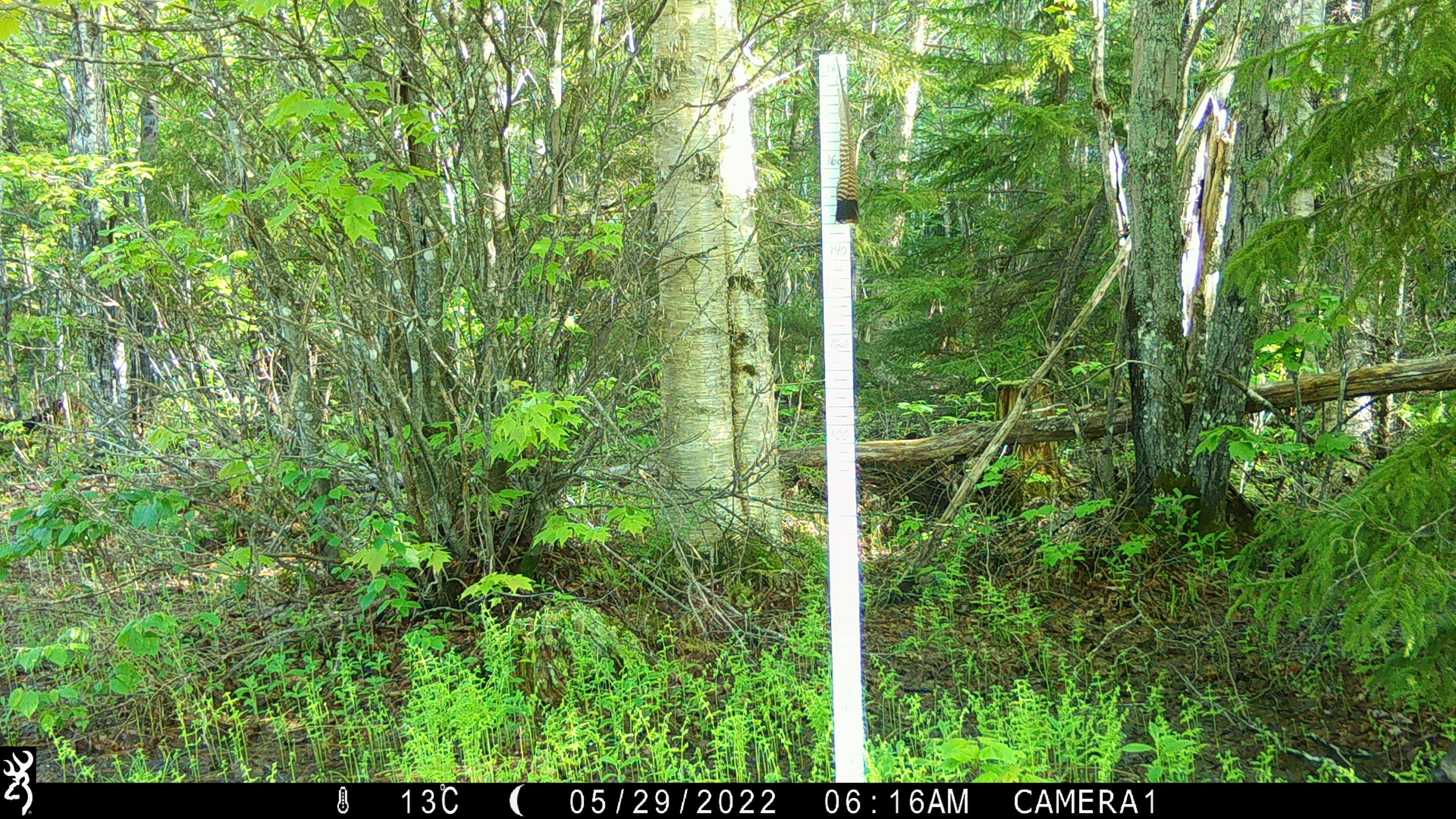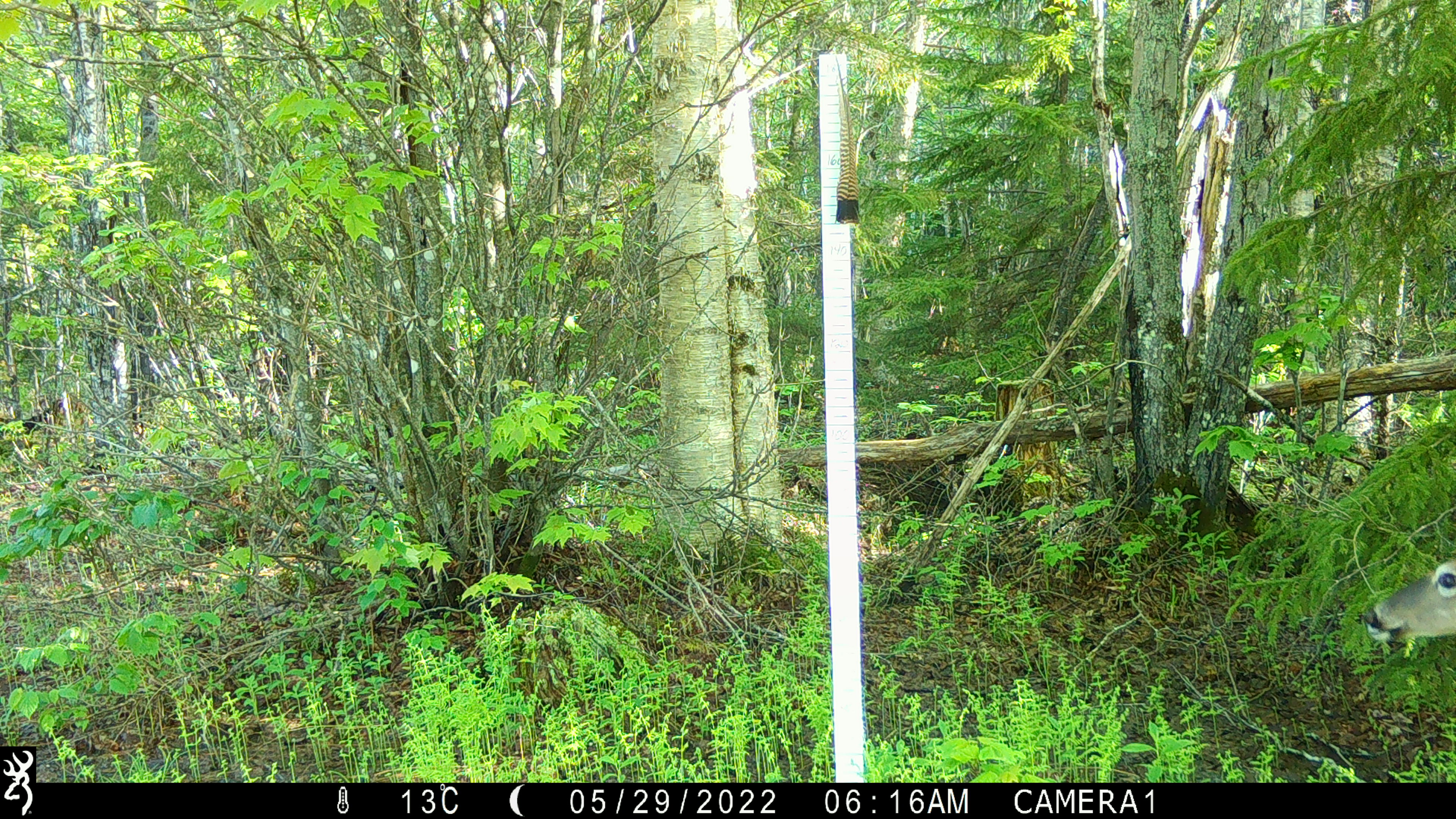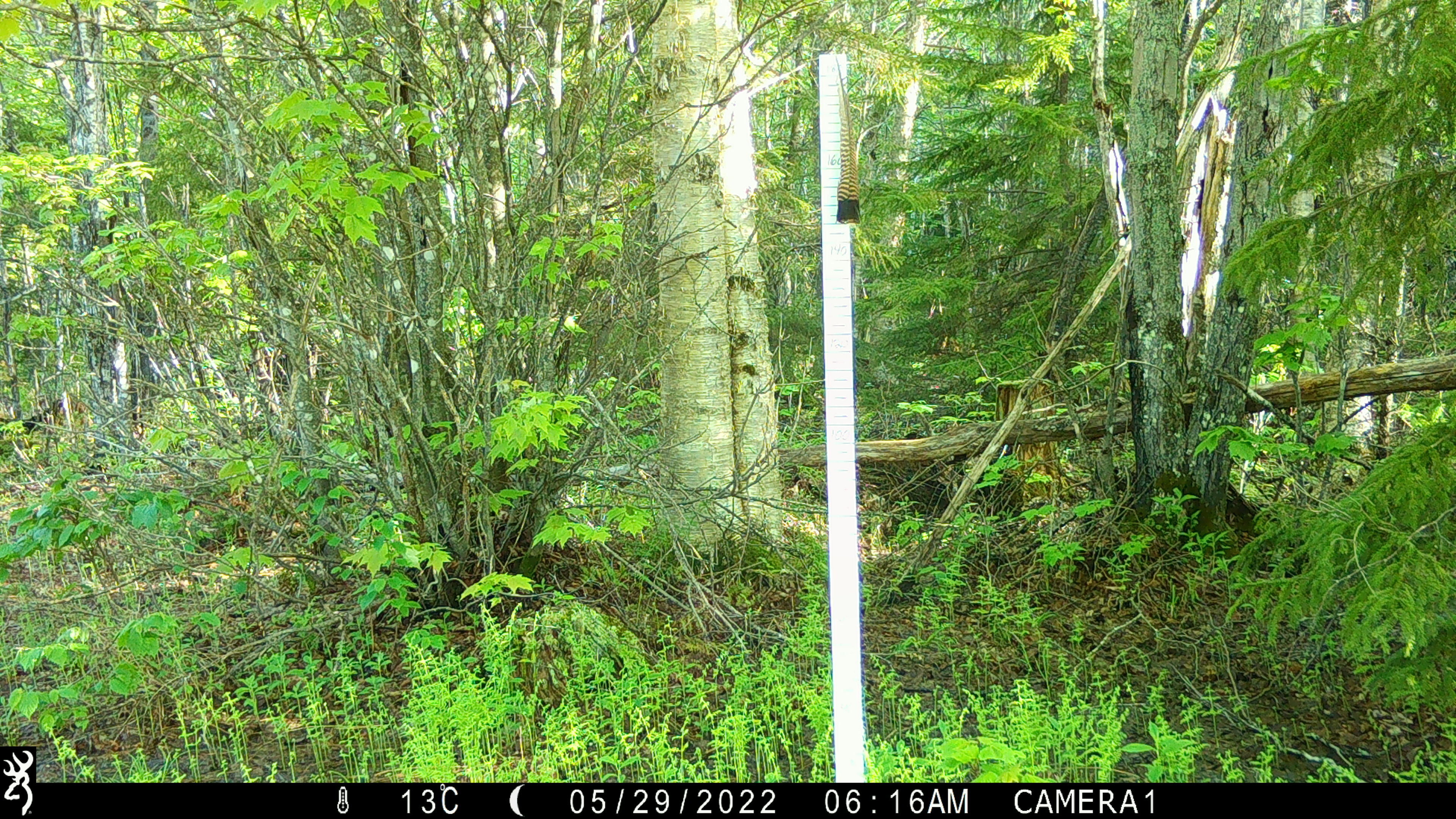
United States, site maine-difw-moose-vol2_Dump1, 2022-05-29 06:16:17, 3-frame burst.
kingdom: Animalia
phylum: Chordata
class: Mammalia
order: Artiodactyla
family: Cervidae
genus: Odocoileus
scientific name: Odocoileus virginianus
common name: white-tailed deer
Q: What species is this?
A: White-tailed deer (Odocoileus virginianus).